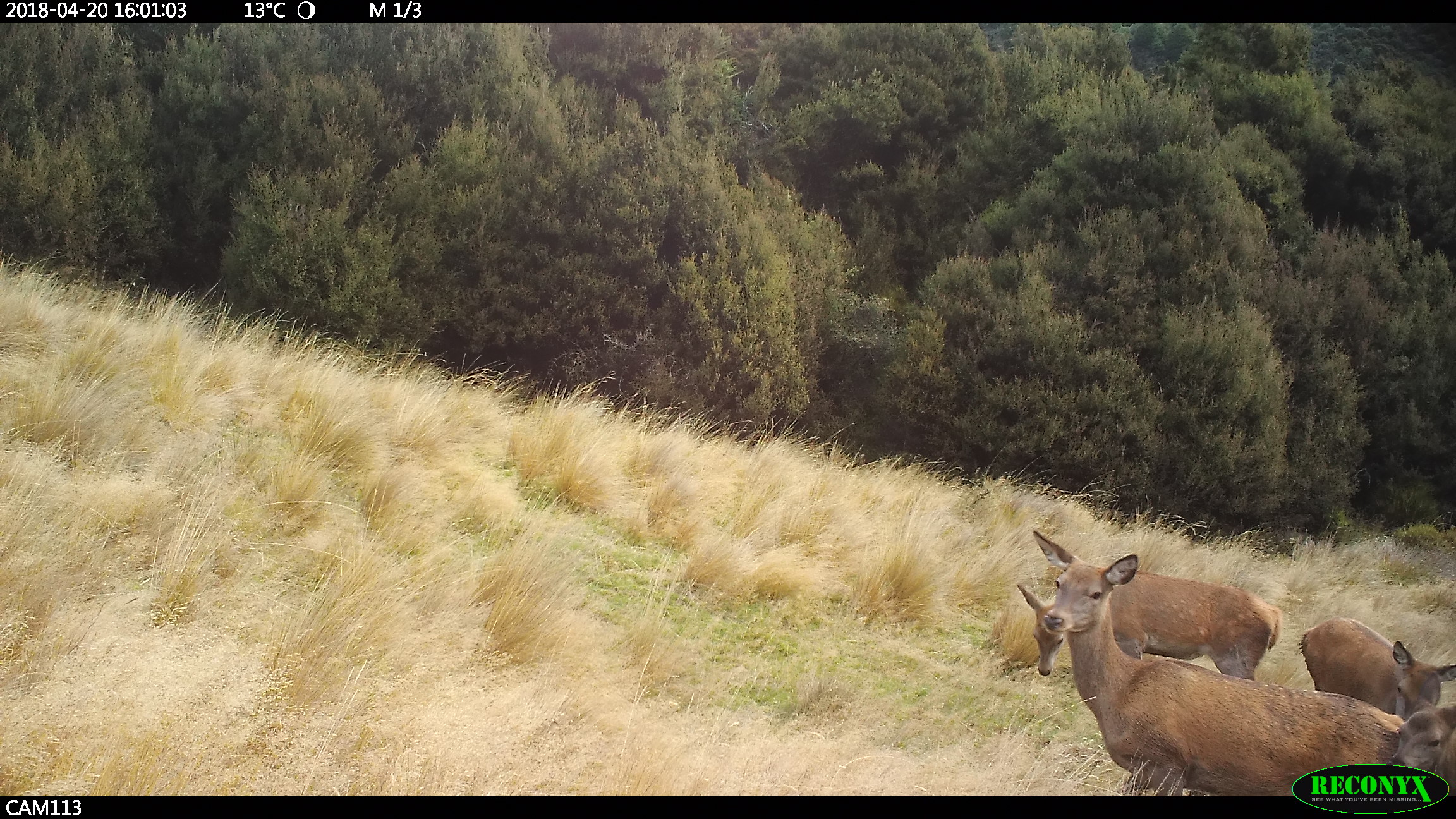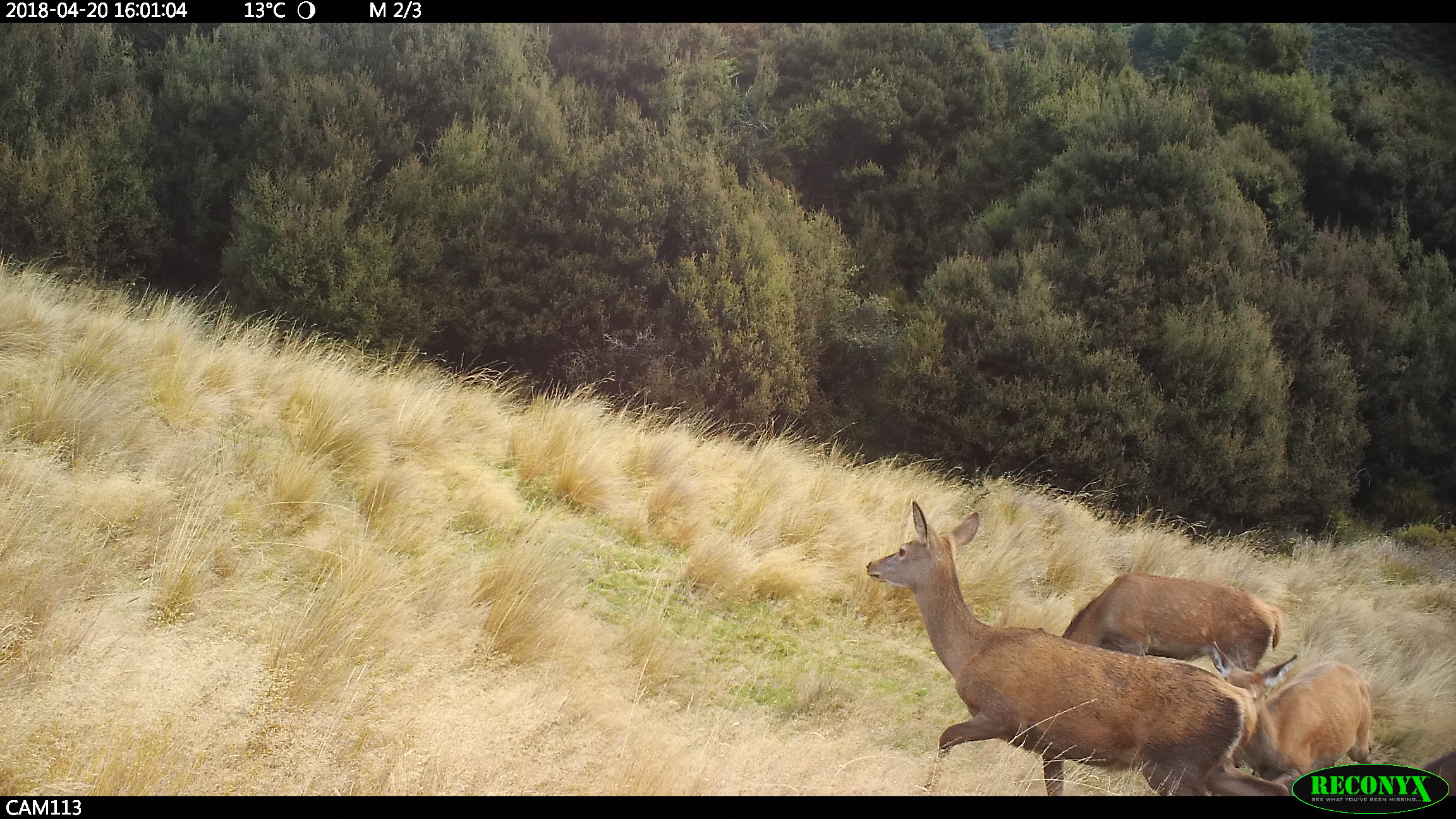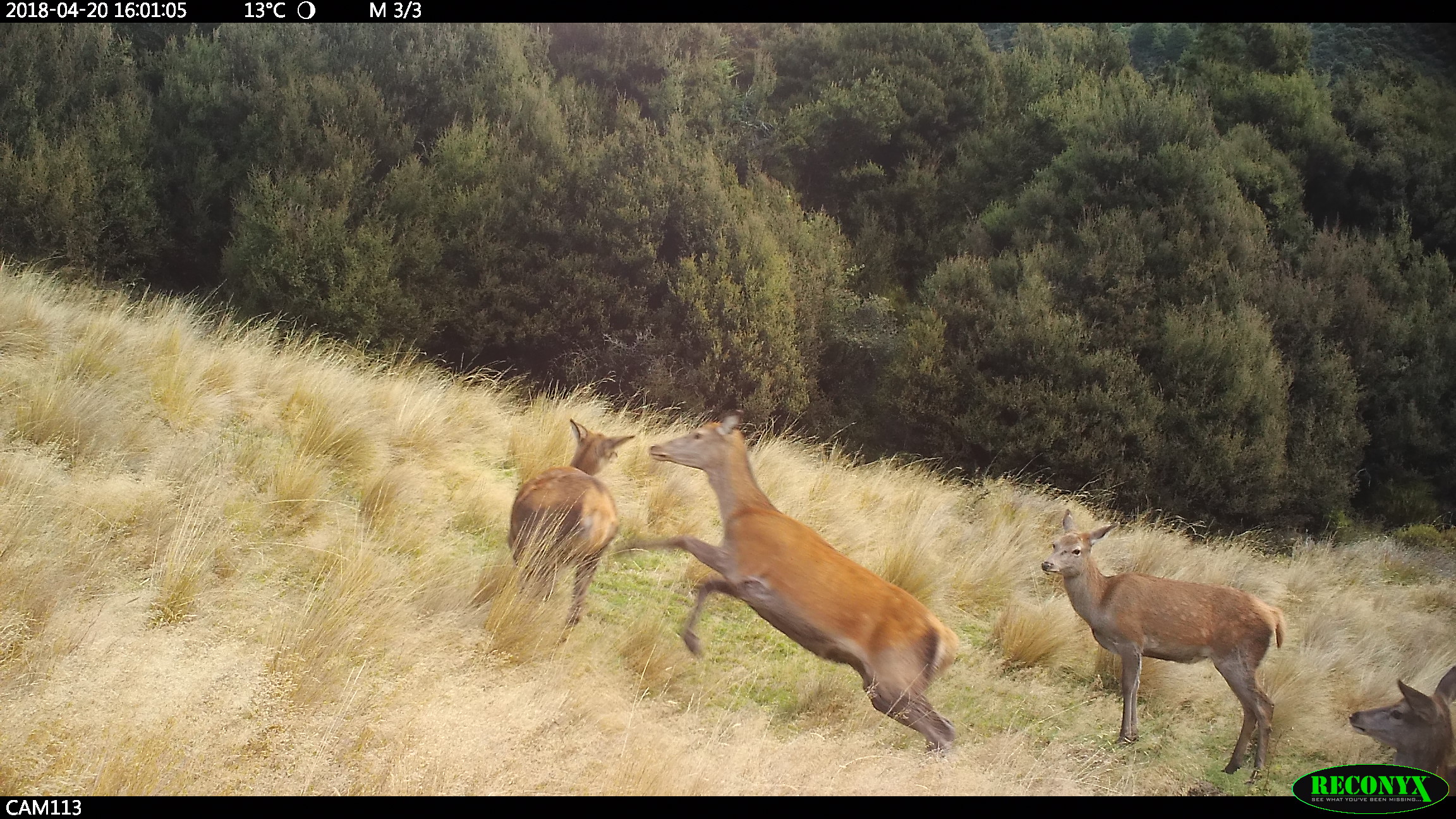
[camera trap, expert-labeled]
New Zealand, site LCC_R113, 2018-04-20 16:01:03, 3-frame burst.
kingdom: Animalia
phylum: Chordata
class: Mammalia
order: Artiodactyla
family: Cervidae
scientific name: Cervidae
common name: deer